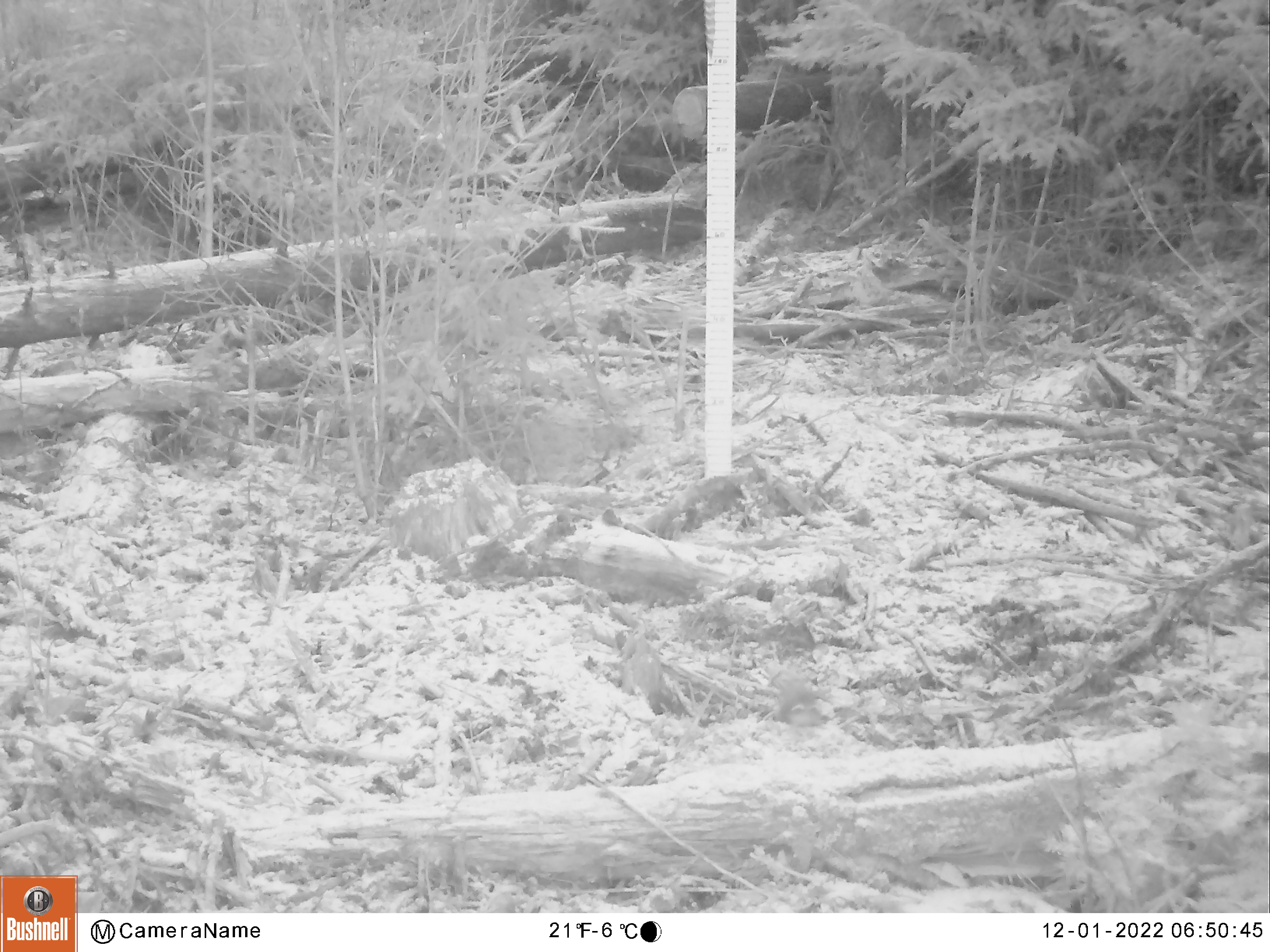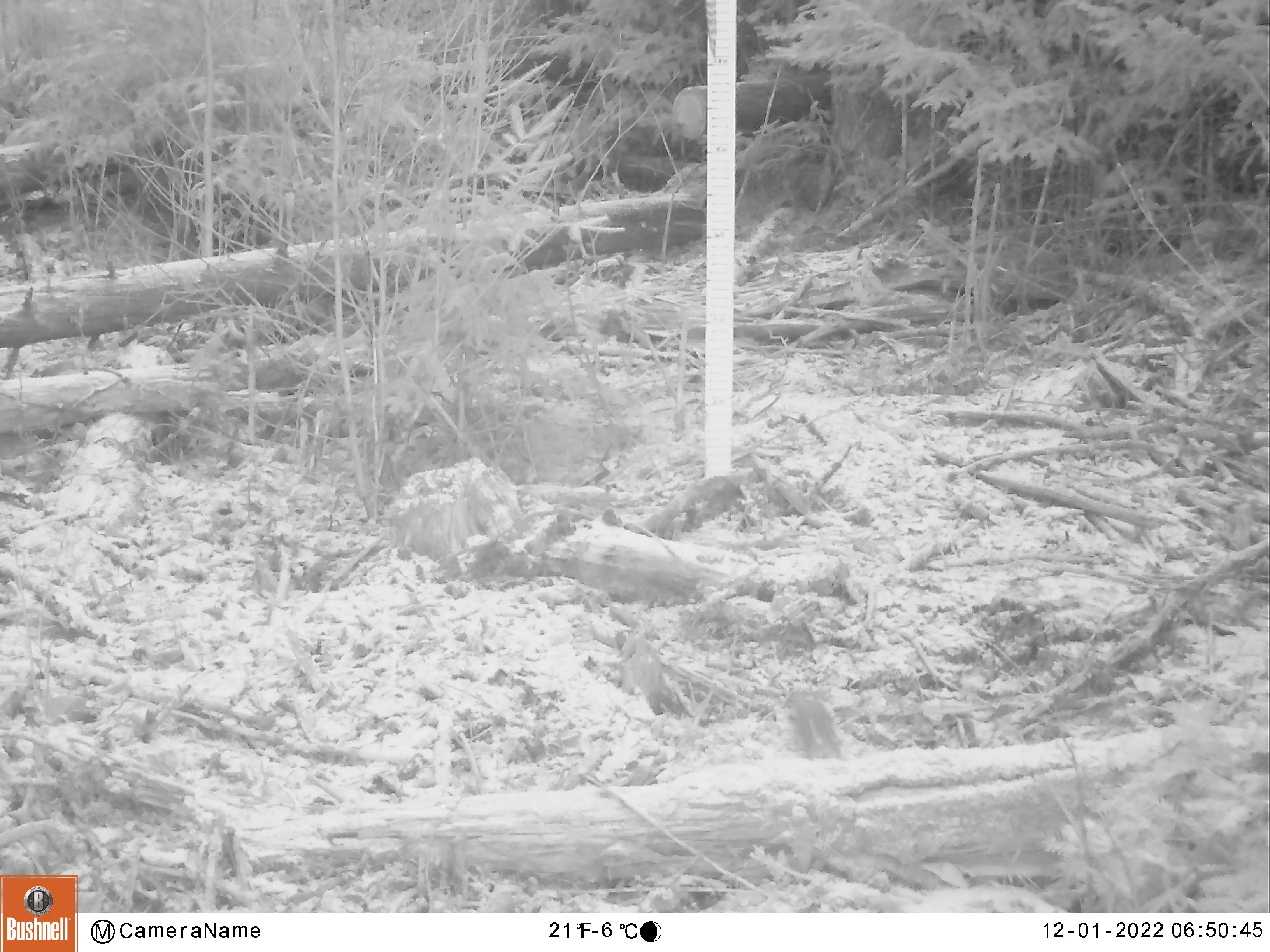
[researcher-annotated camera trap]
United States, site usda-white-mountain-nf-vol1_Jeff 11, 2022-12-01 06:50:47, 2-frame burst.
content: unidentified animal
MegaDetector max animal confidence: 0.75